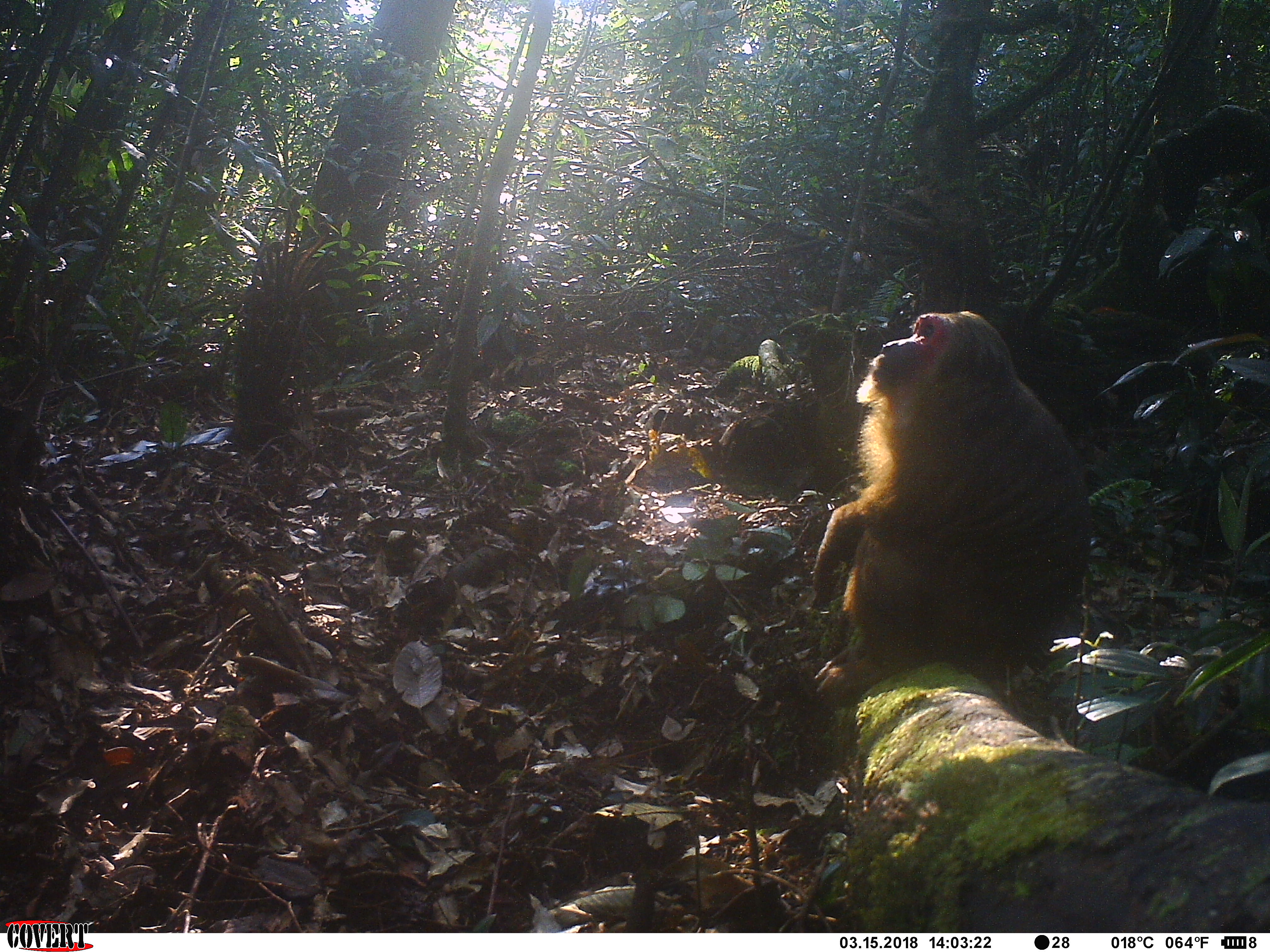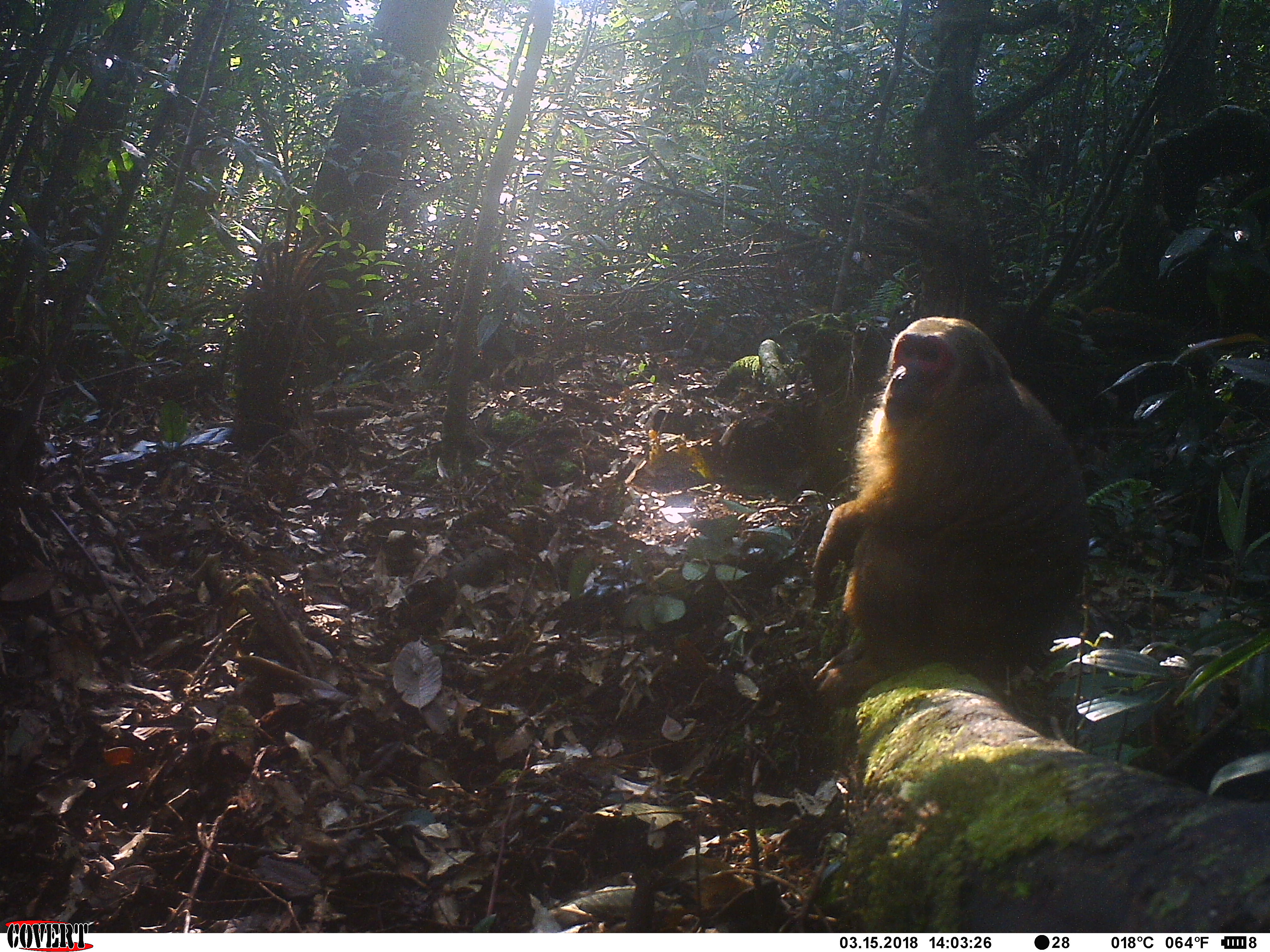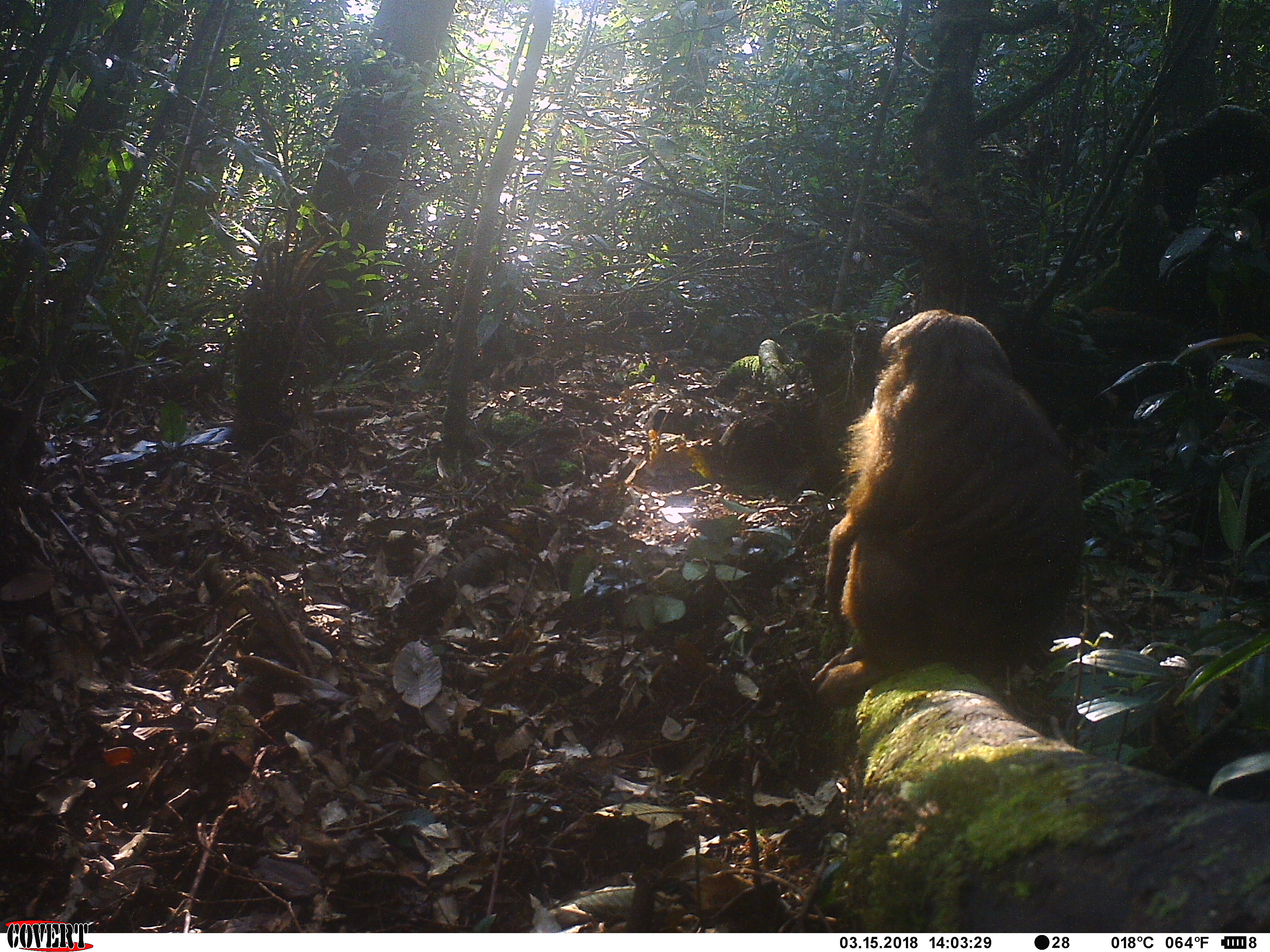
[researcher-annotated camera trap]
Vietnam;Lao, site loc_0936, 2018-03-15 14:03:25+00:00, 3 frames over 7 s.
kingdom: Animalia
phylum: Chordata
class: Mammalia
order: Primates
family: Cercopithecidae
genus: Macaca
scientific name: Macaca arctoides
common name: stump-tailed macaque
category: stump tailed macaque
Stump tailed macaque (stump-tailed macaque) (Macaca arctoides). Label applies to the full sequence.